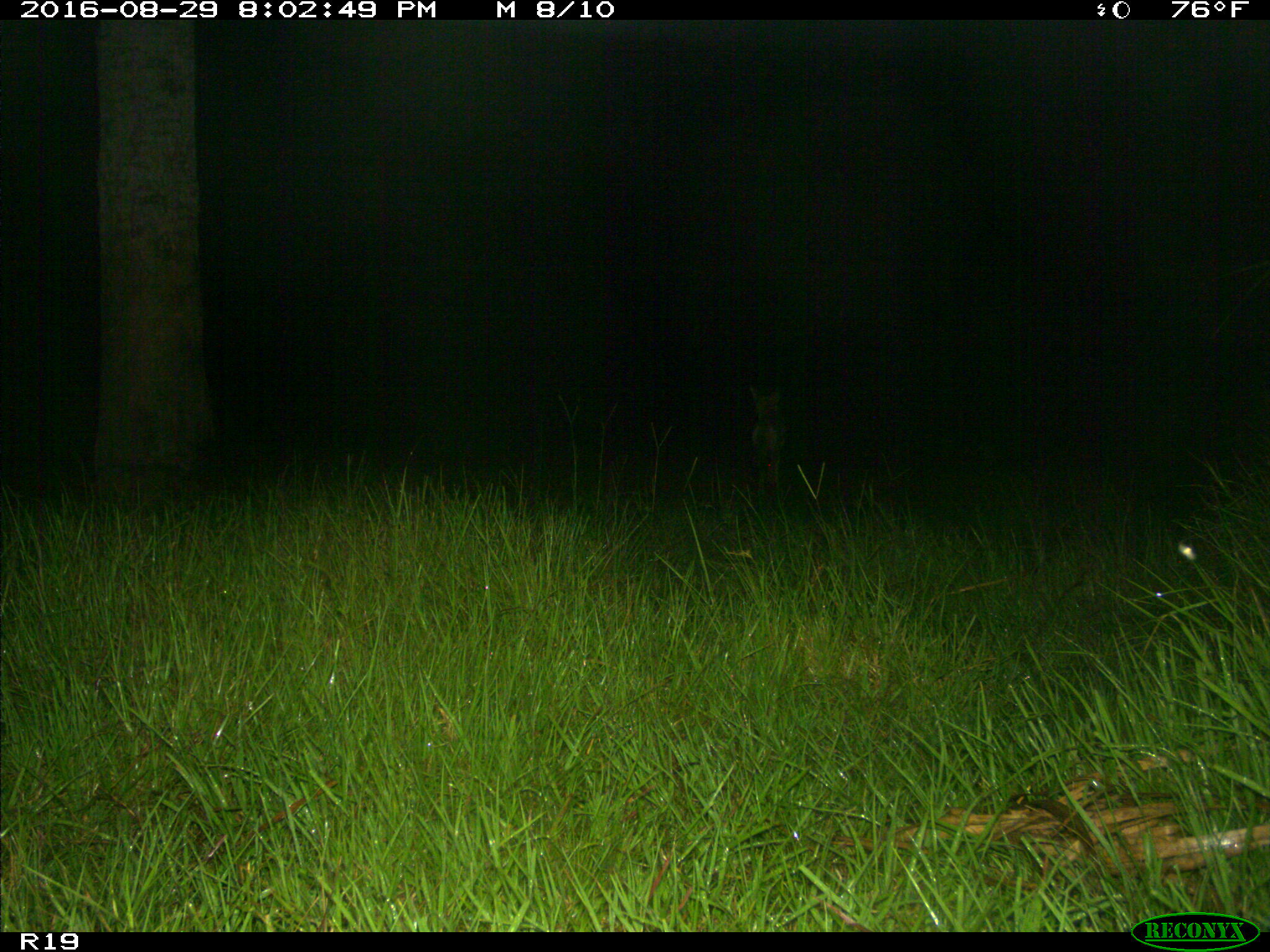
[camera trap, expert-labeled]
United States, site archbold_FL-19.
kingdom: Animalia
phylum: Chordata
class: Mammalia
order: Carnivora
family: Canidae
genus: Canis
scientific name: Canis latrans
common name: coyote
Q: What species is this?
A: Canis latrans (coyote).